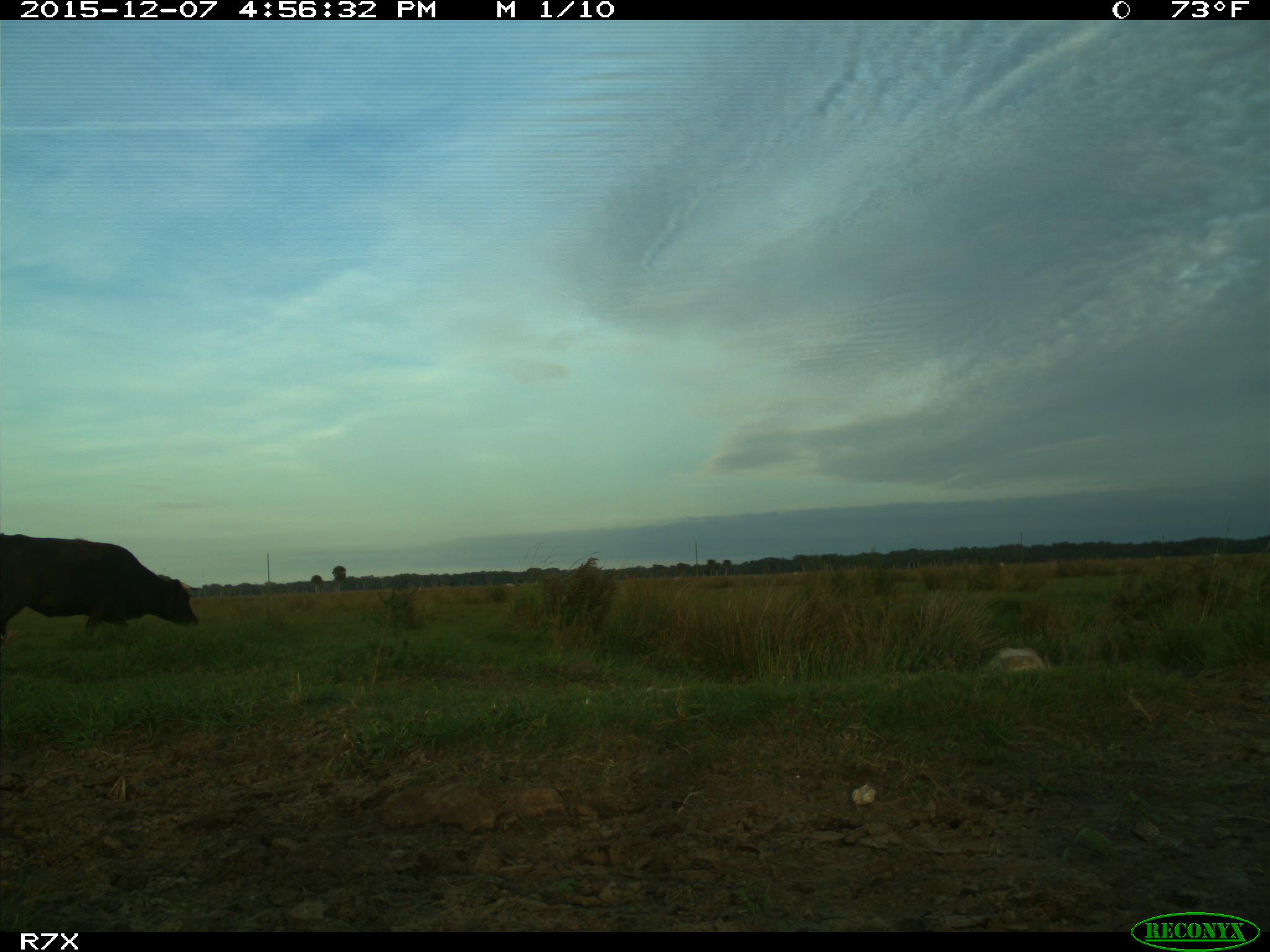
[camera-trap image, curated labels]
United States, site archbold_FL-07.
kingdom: Animalia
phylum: Chordata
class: Mammalia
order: Artiodactyla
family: Bovidae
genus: Bos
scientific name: Bos taurus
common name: domestic cow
Bos taurus (domestic cow).